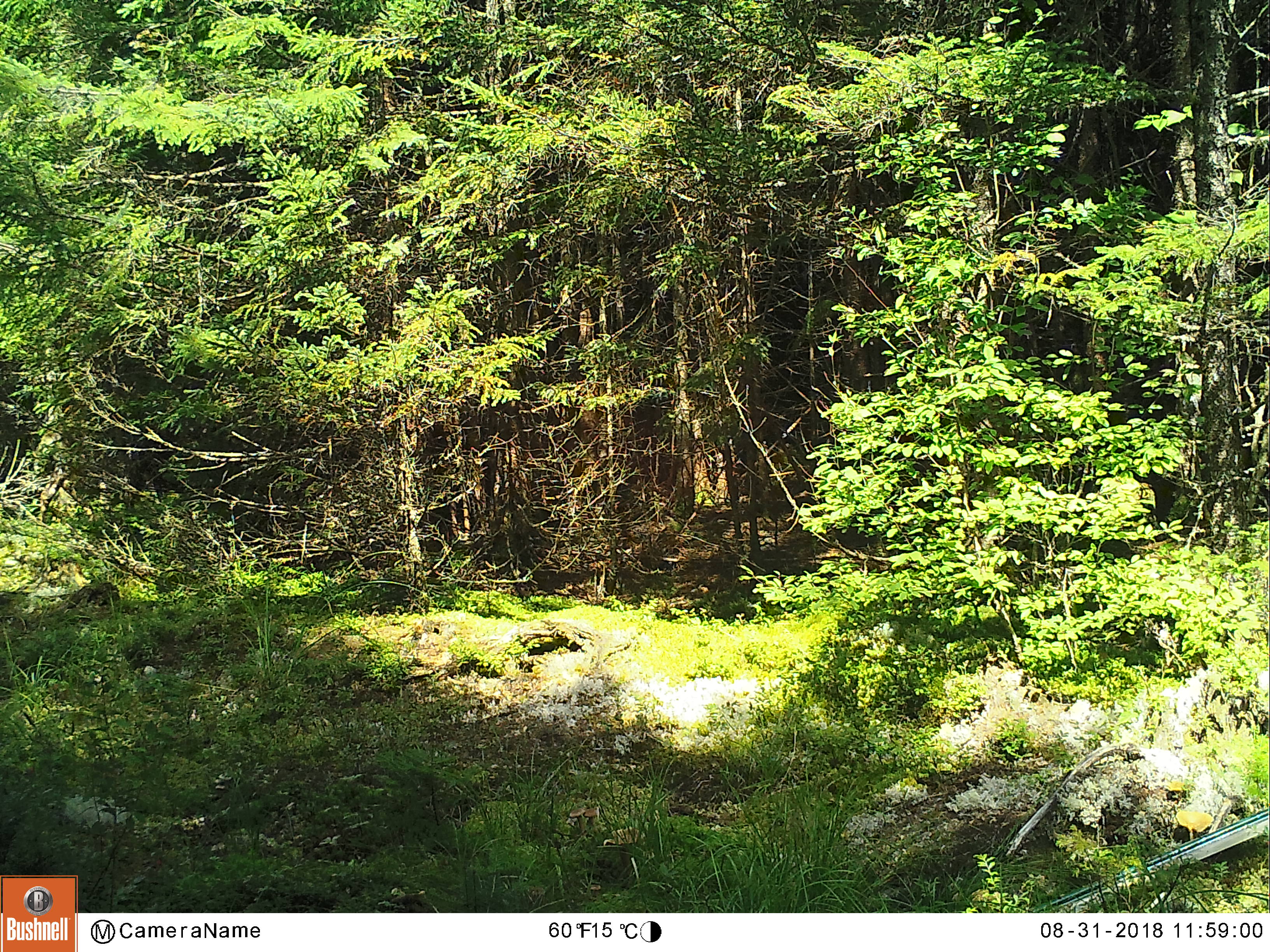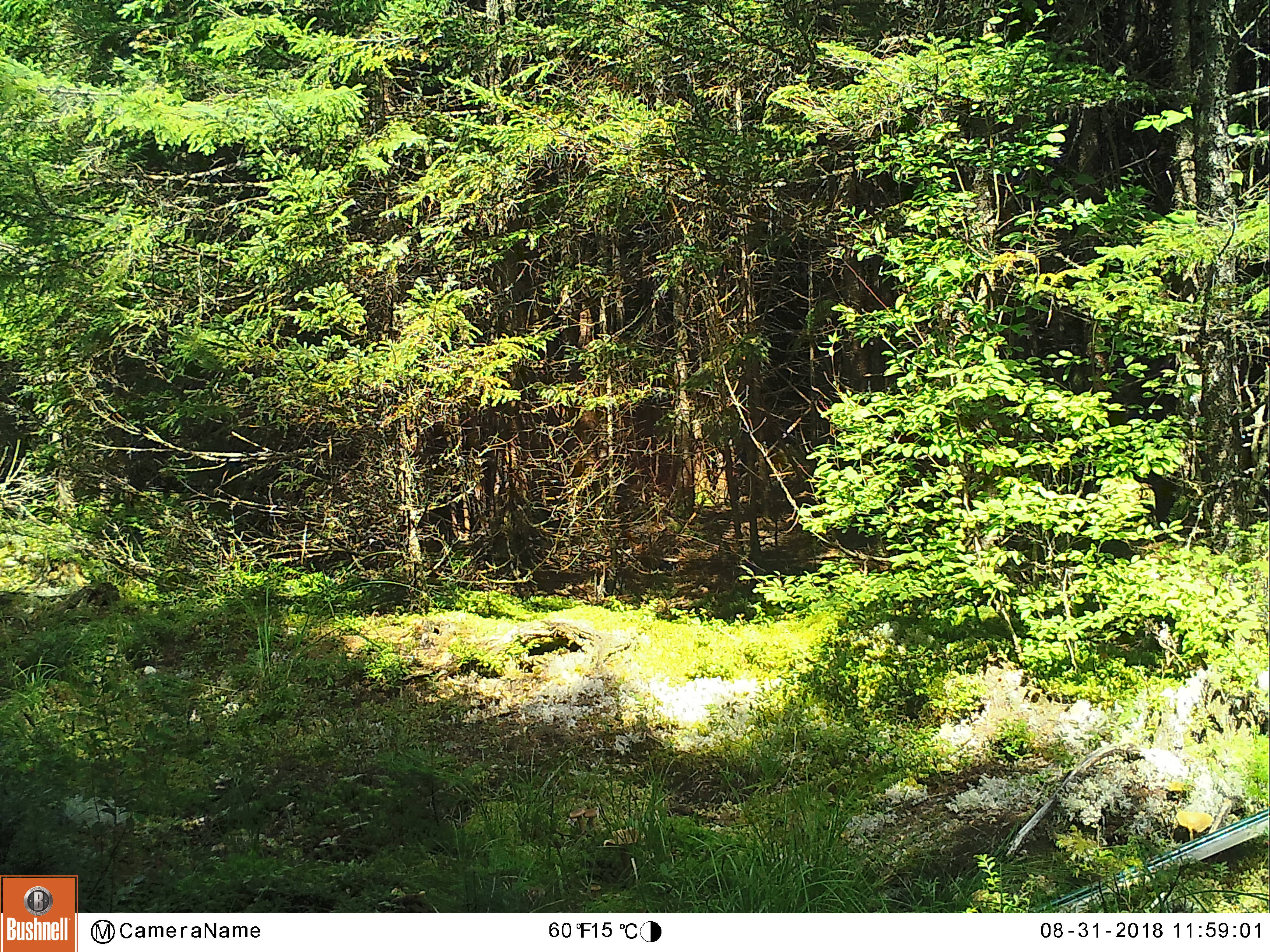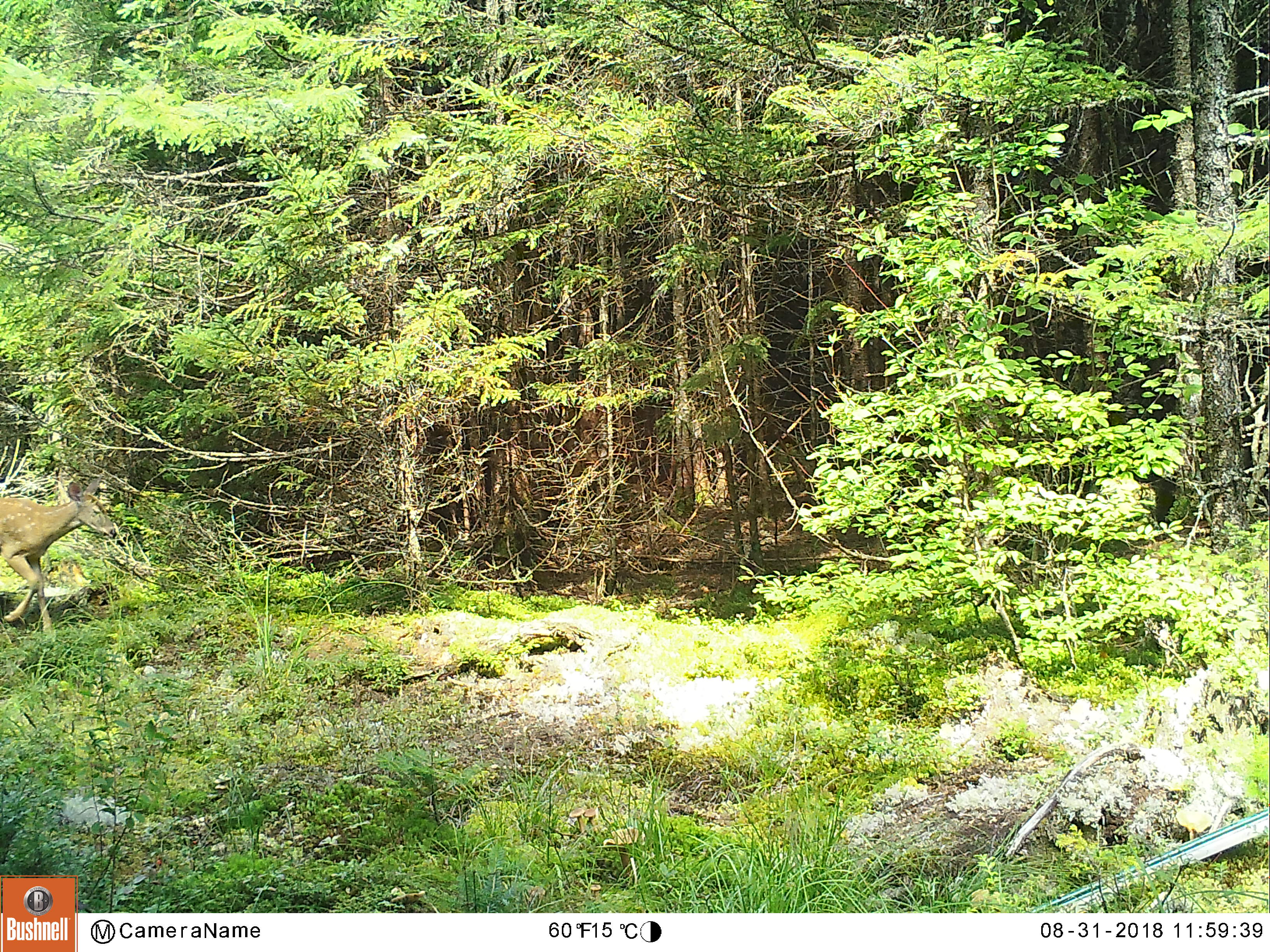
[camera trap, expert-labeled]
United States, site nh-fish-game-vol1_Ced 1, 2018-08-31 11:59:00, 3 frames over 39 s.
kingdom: Animalia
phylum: Chordata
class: Mammalia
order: Artiodactyla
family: Cervidae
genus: Odocoileus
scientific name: Odocoileus virginianus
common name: white-tailed deer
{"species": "white-tailed deer (Odocoileus virginianus)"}